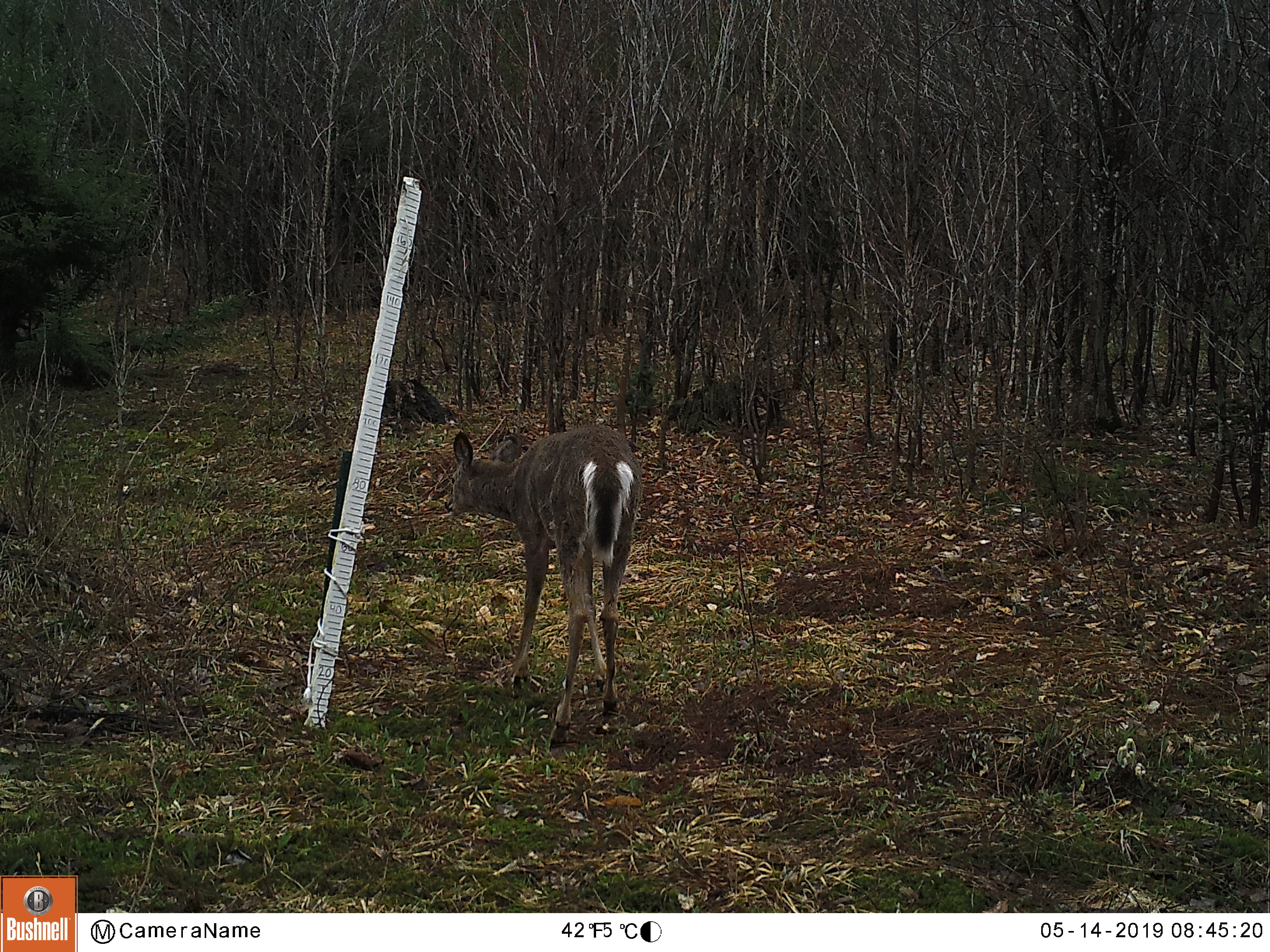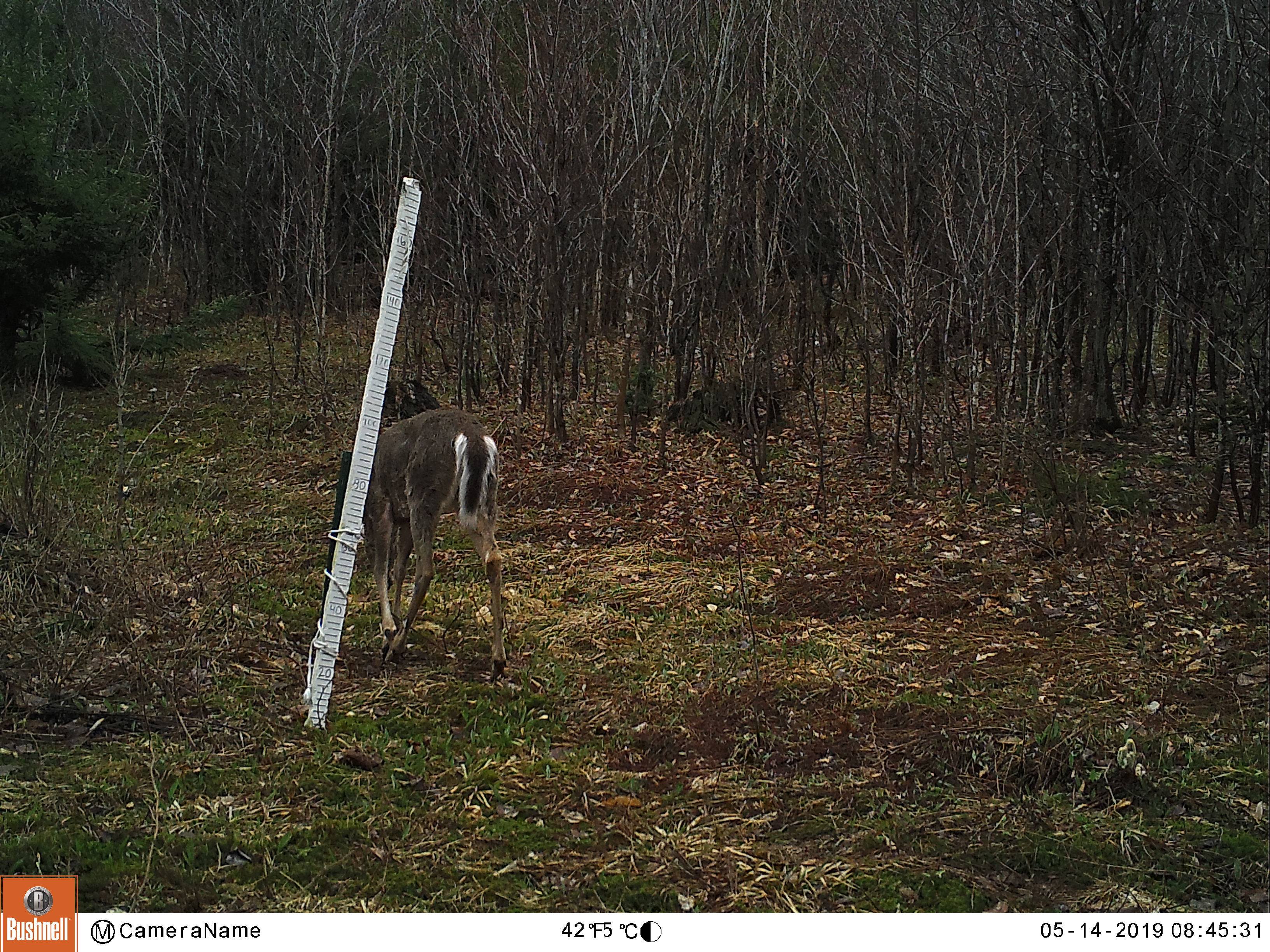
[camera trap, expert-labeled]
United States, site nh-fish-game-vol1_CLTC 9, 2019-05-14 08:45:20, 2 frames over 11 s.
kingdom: Animalia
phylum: Chordata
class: Mammalia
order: Artiodactyla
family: Cervidae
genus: Odocoileus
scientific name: Odocoileus virginianus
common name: white-tailed deer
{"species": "white-tailed deer (Odocoileus virginianus)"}